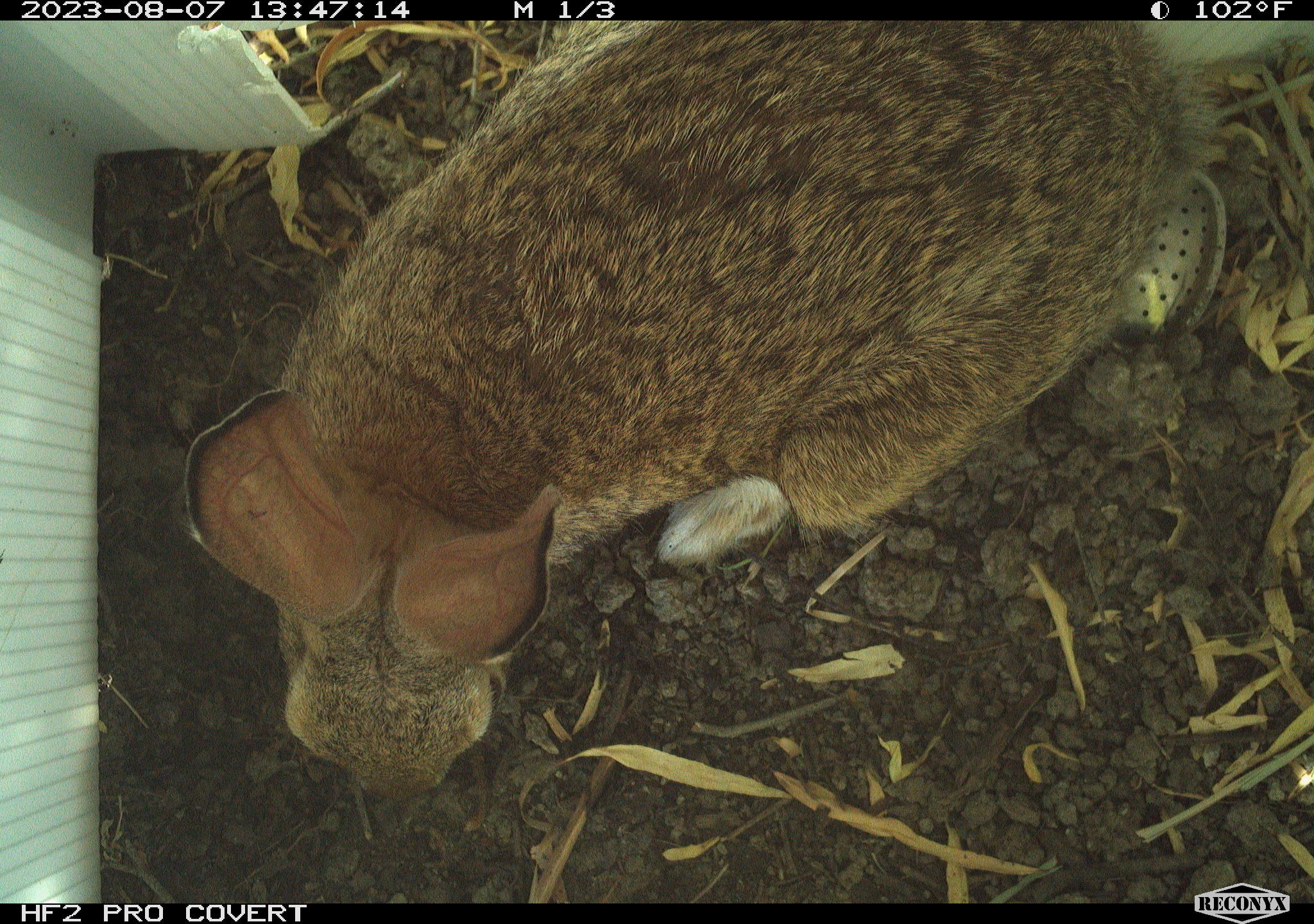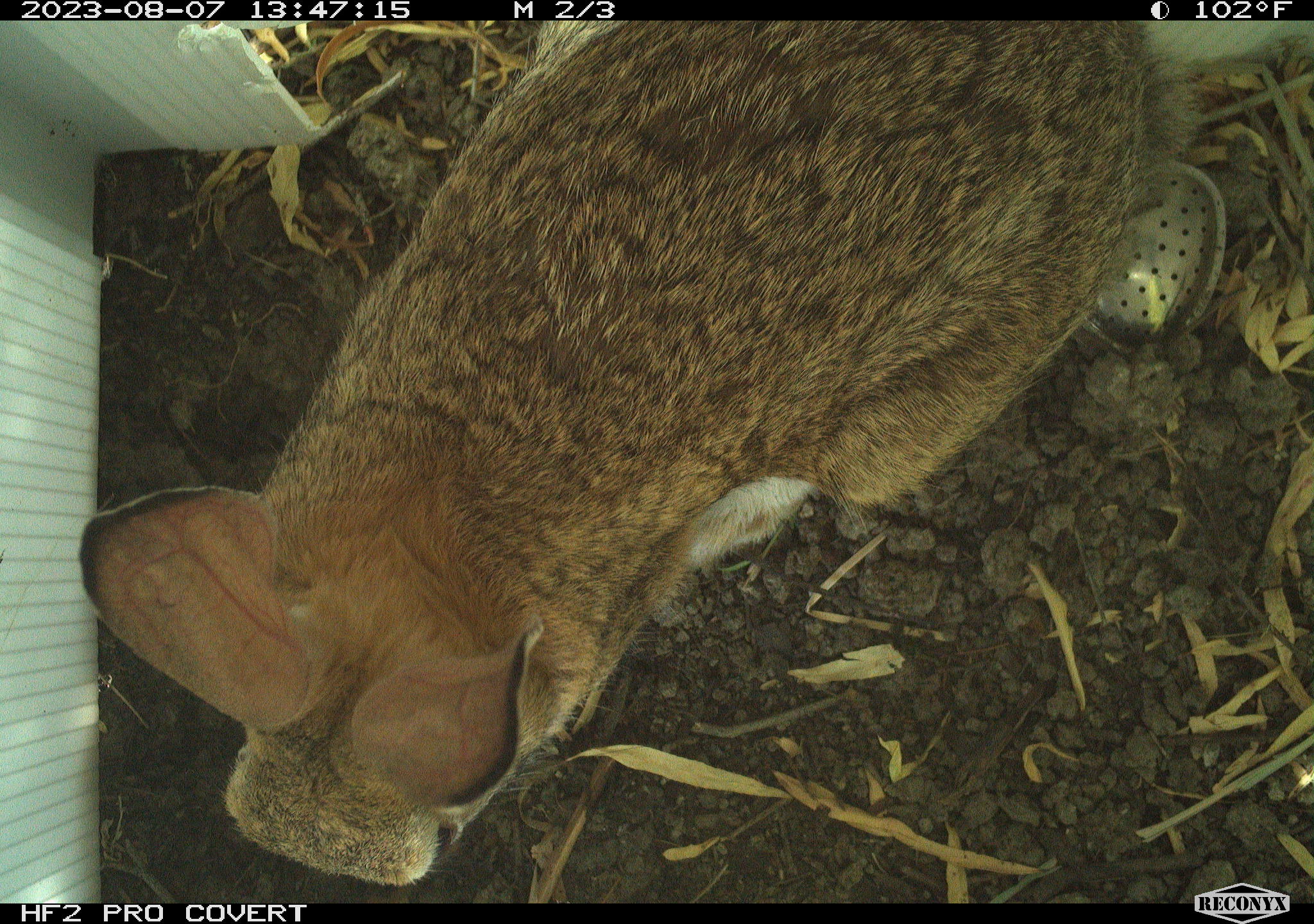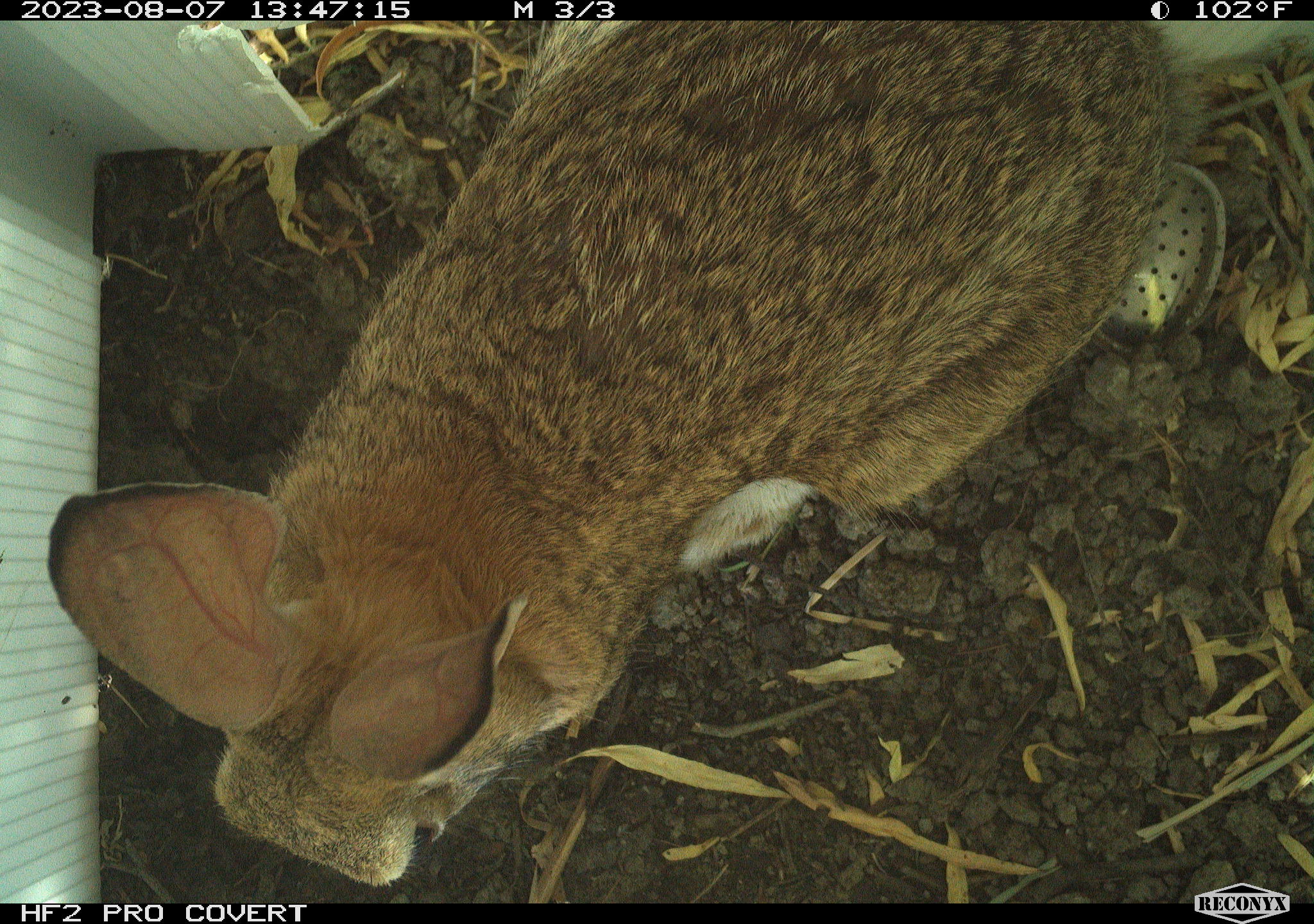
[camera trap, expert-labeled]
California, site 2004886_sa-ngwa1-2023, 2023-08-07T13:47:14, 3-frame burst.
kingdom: Animalia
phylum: Chordata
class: Mammalia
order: Lagomorpha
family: Leporidae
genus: Sylvilagus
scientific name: Sylvilagus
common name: cottontail rabbits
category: sylvilagus species